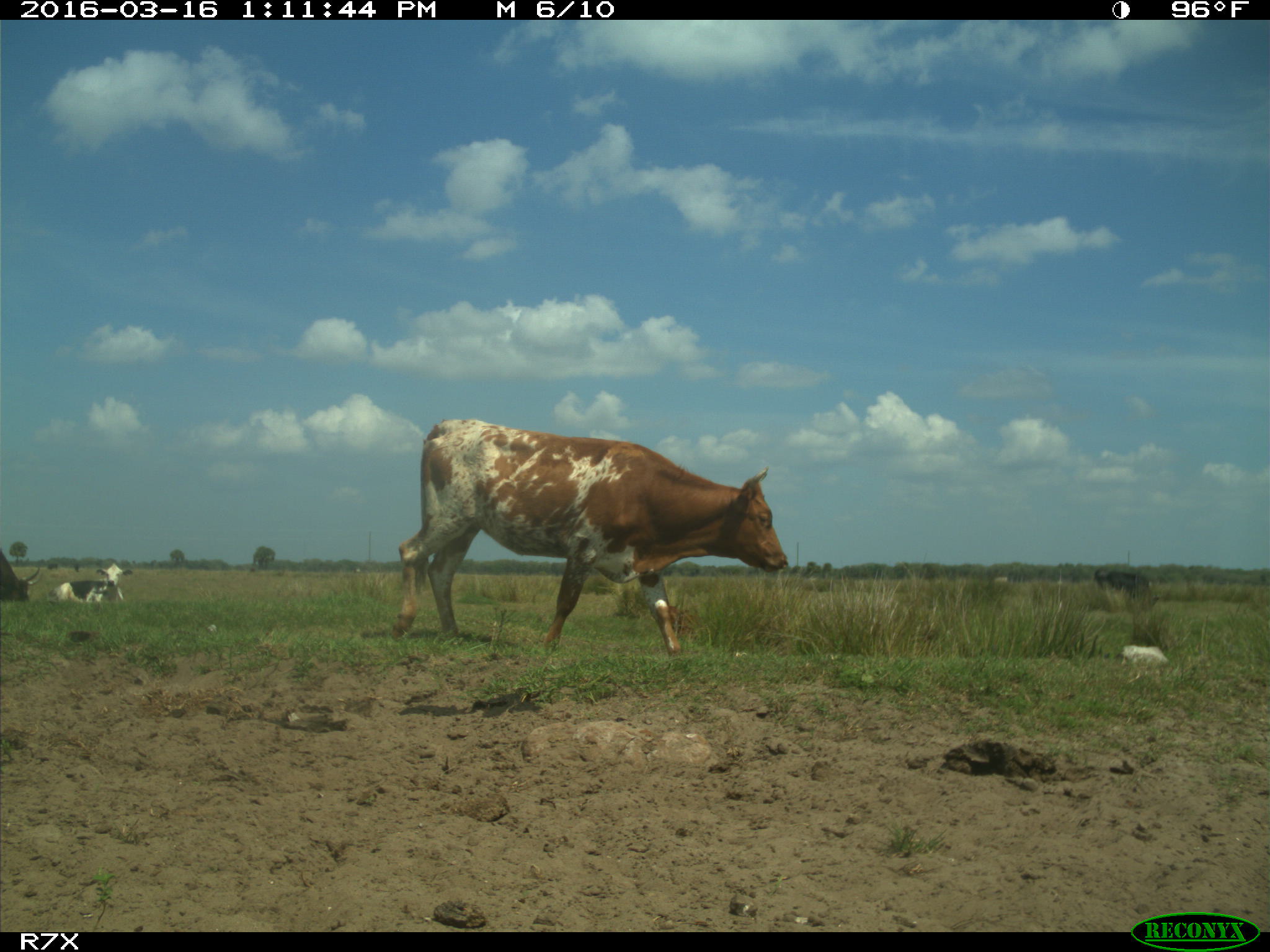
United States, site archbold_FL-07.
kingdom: Animalia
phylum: Chordata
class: Mammalia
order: Artiodactyla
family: Bovidae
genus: Bos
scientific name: Bos taurus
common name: domestic cow